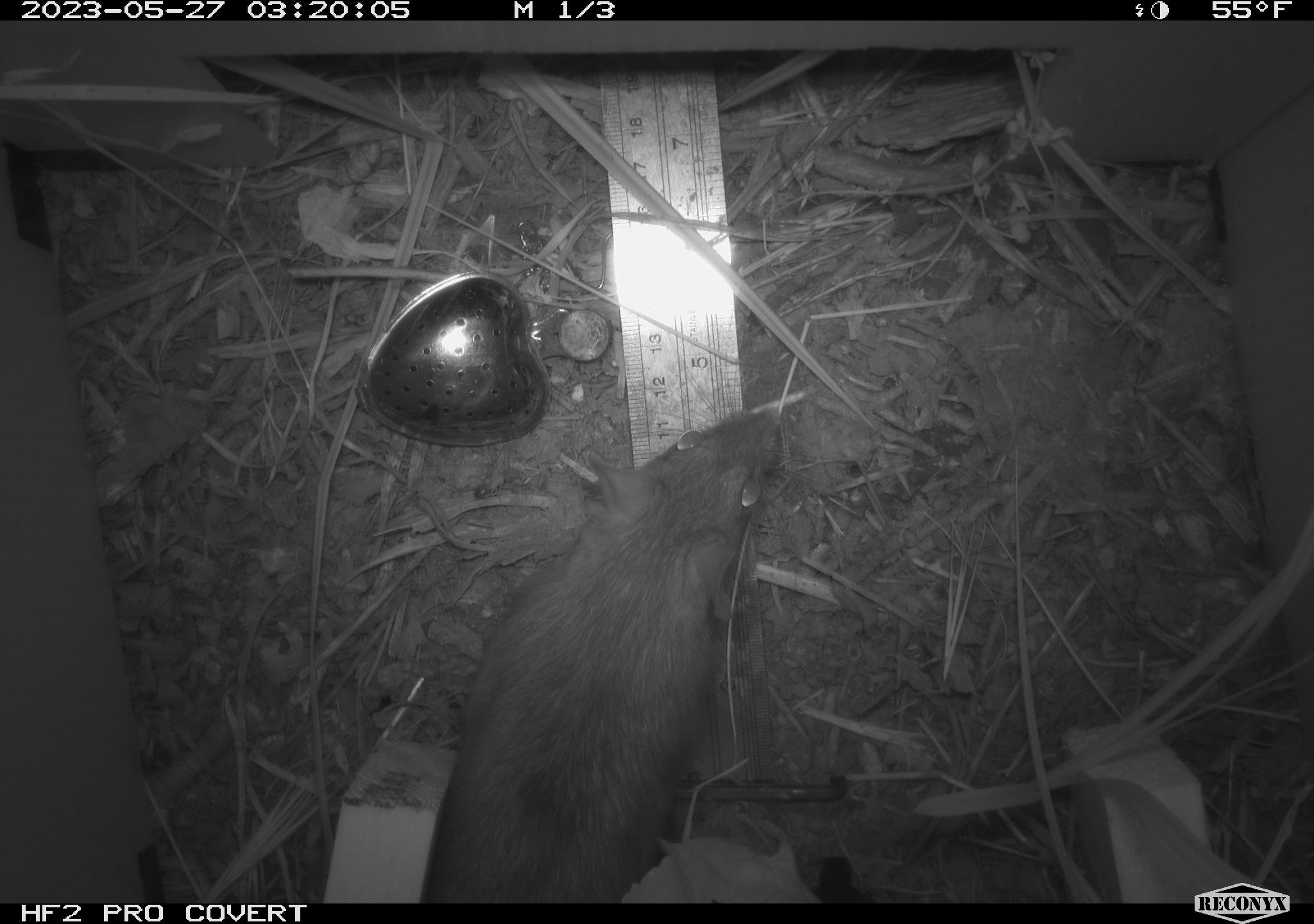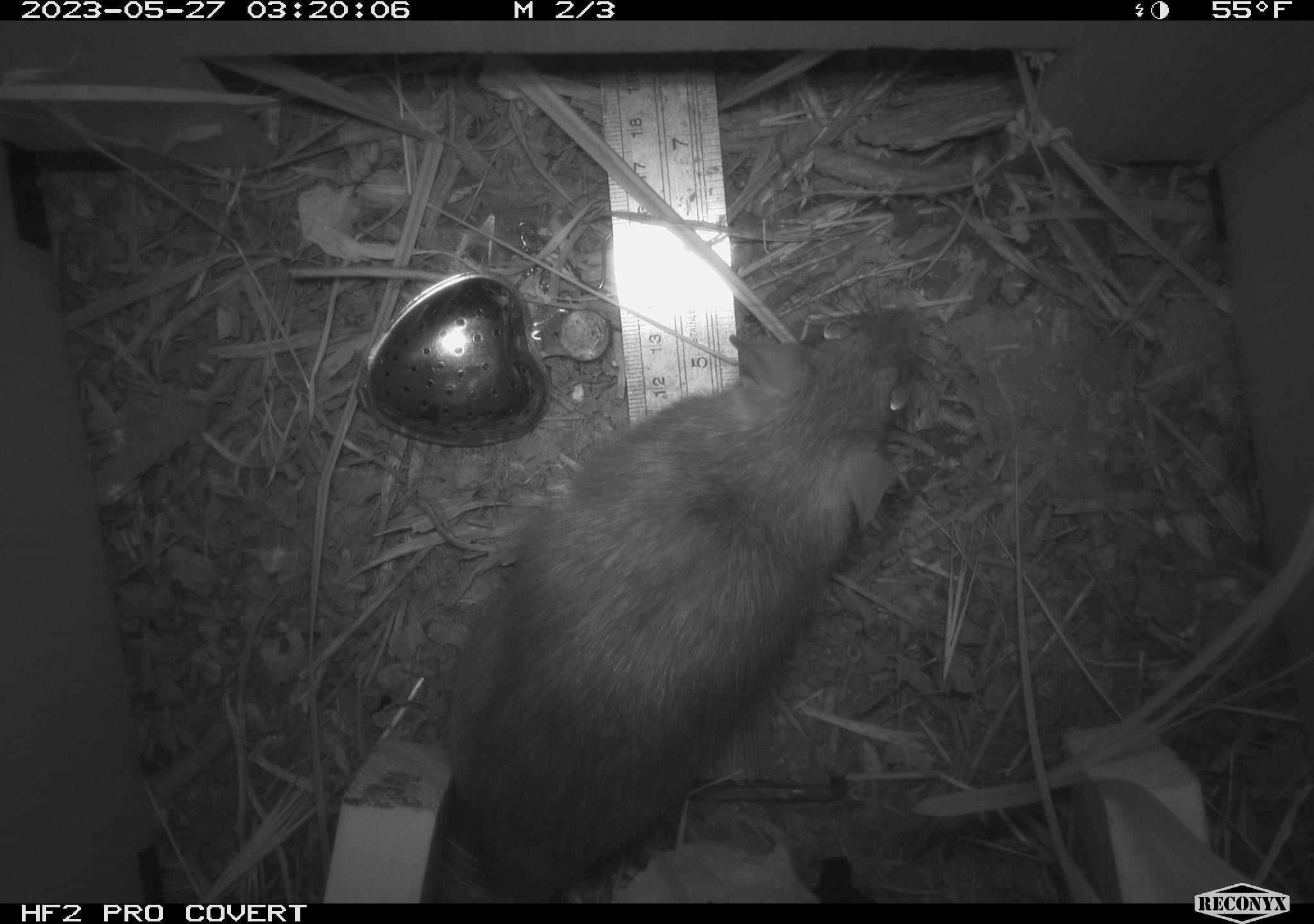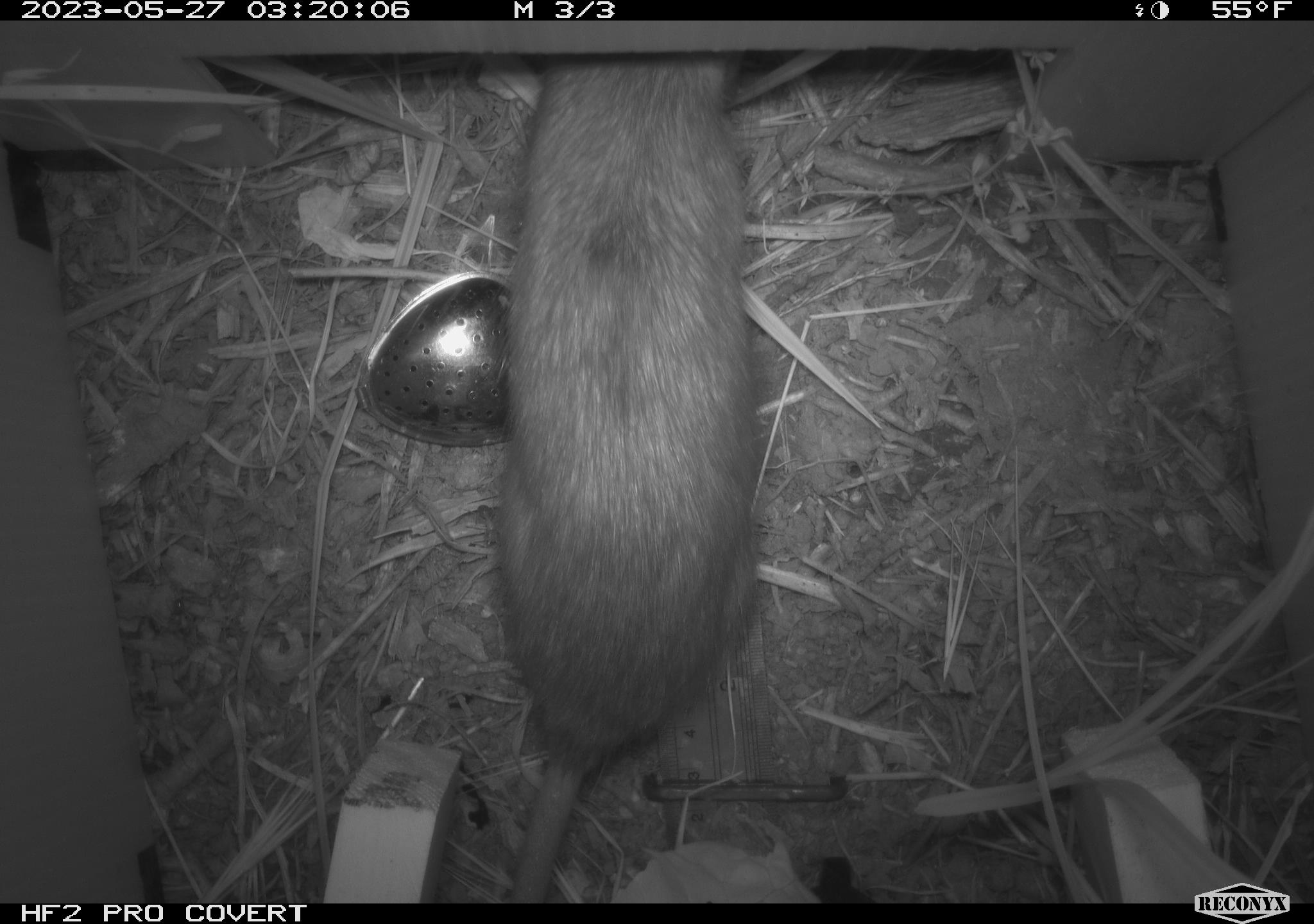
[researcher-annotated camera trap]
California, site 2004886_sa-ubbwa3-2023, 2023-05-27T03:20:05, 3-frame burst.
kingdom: Animalia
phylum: Chordata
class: Mammalia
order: Rodentia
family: Muridae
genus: Rattus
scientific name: Rattus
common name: rat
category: rattus species